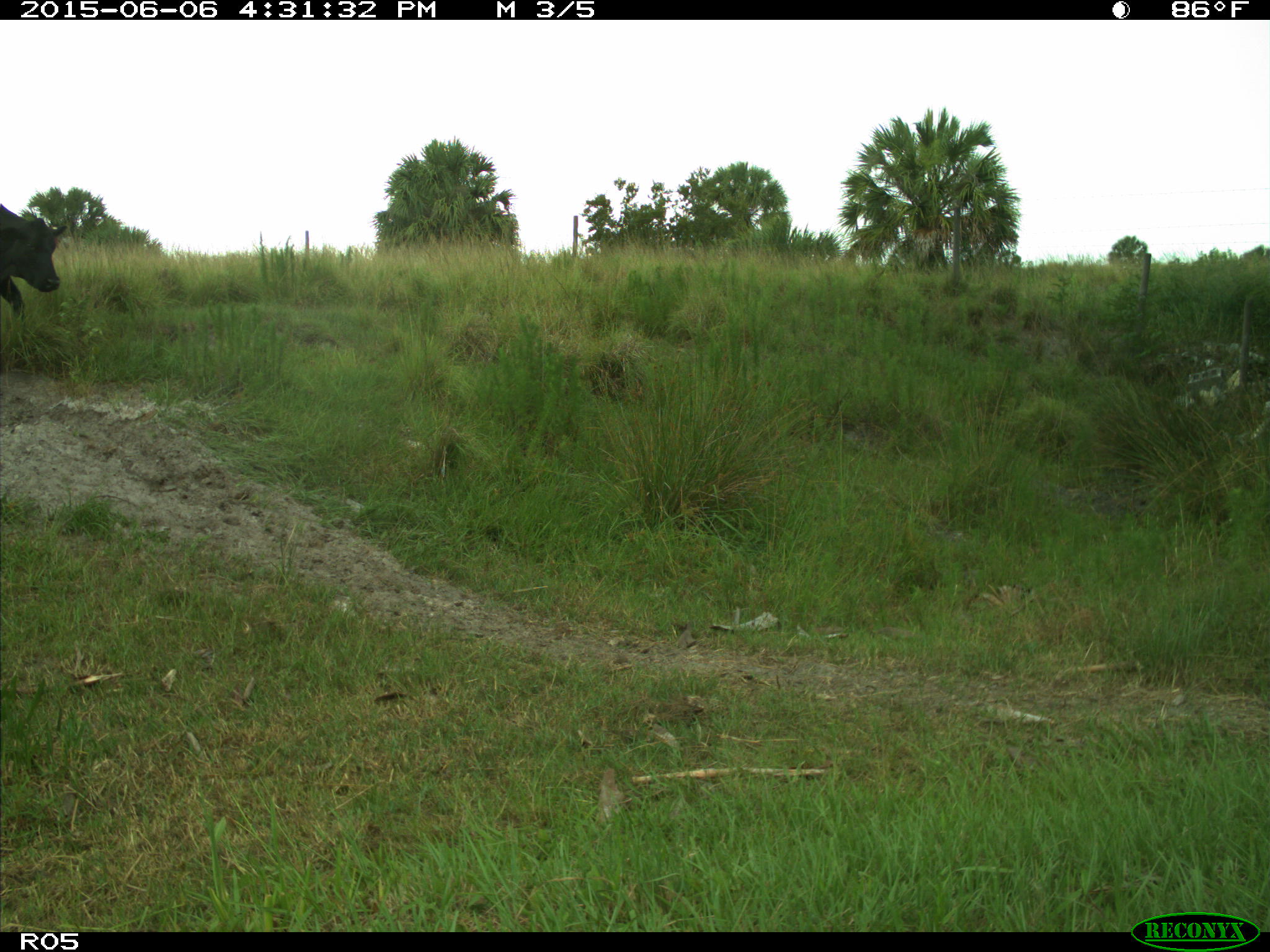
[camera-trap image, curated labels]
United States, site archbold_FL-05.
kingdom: Animalia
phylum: Chordata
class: Mammalia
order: Artiodactyla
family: Bovidae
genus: Bos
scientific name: Bos taurus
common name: domestic cow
Bos taurus (domestic cow).